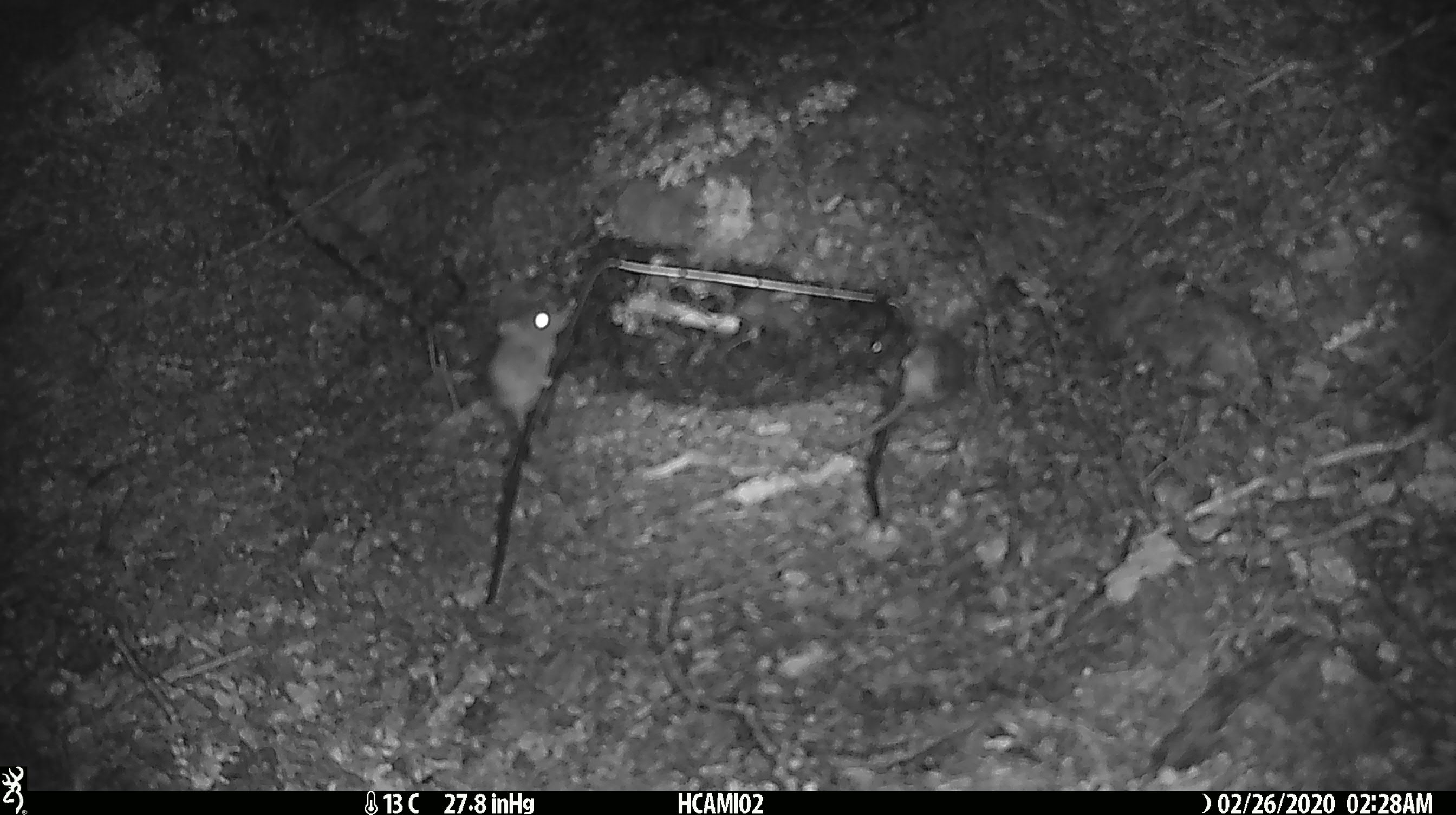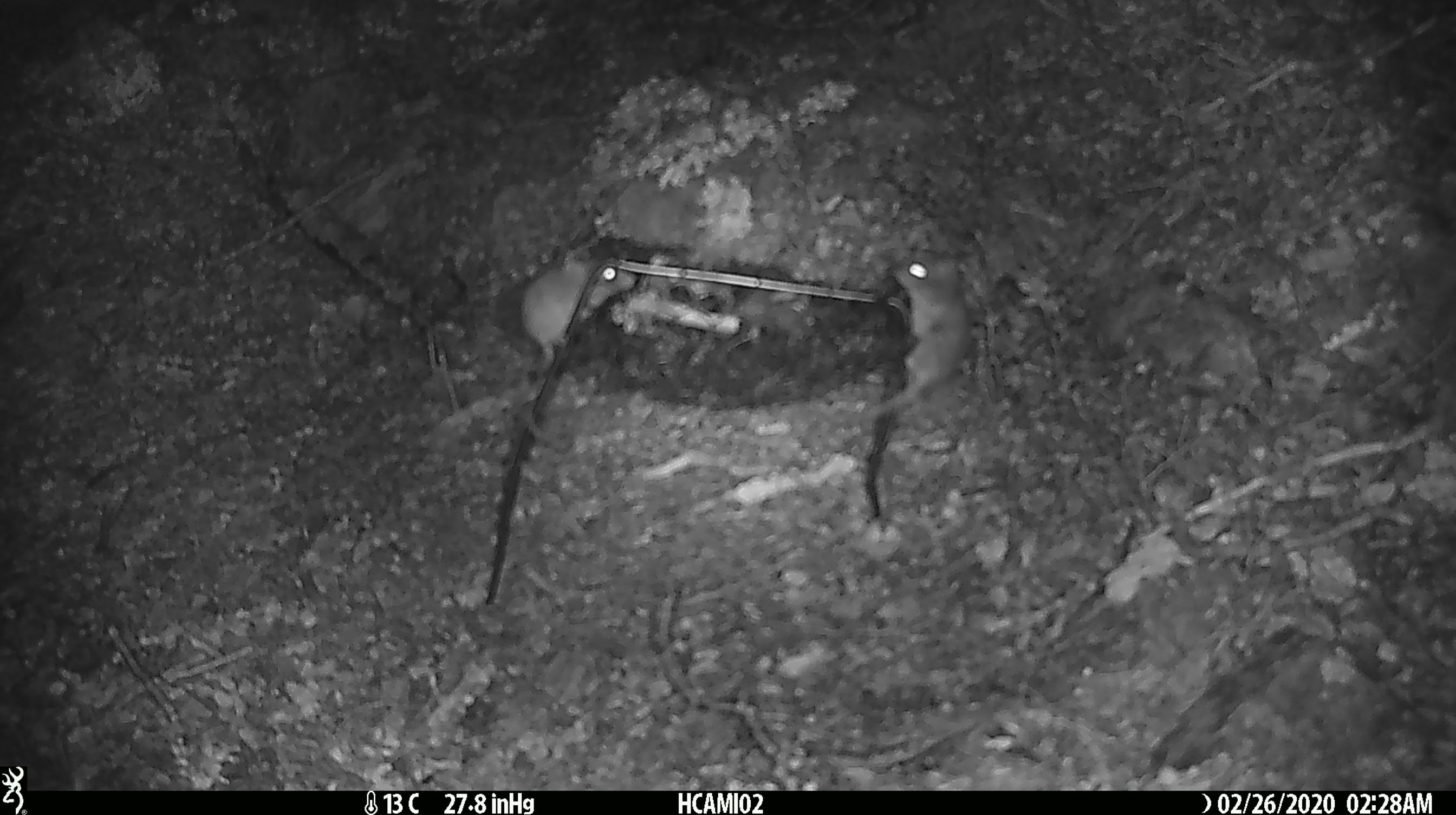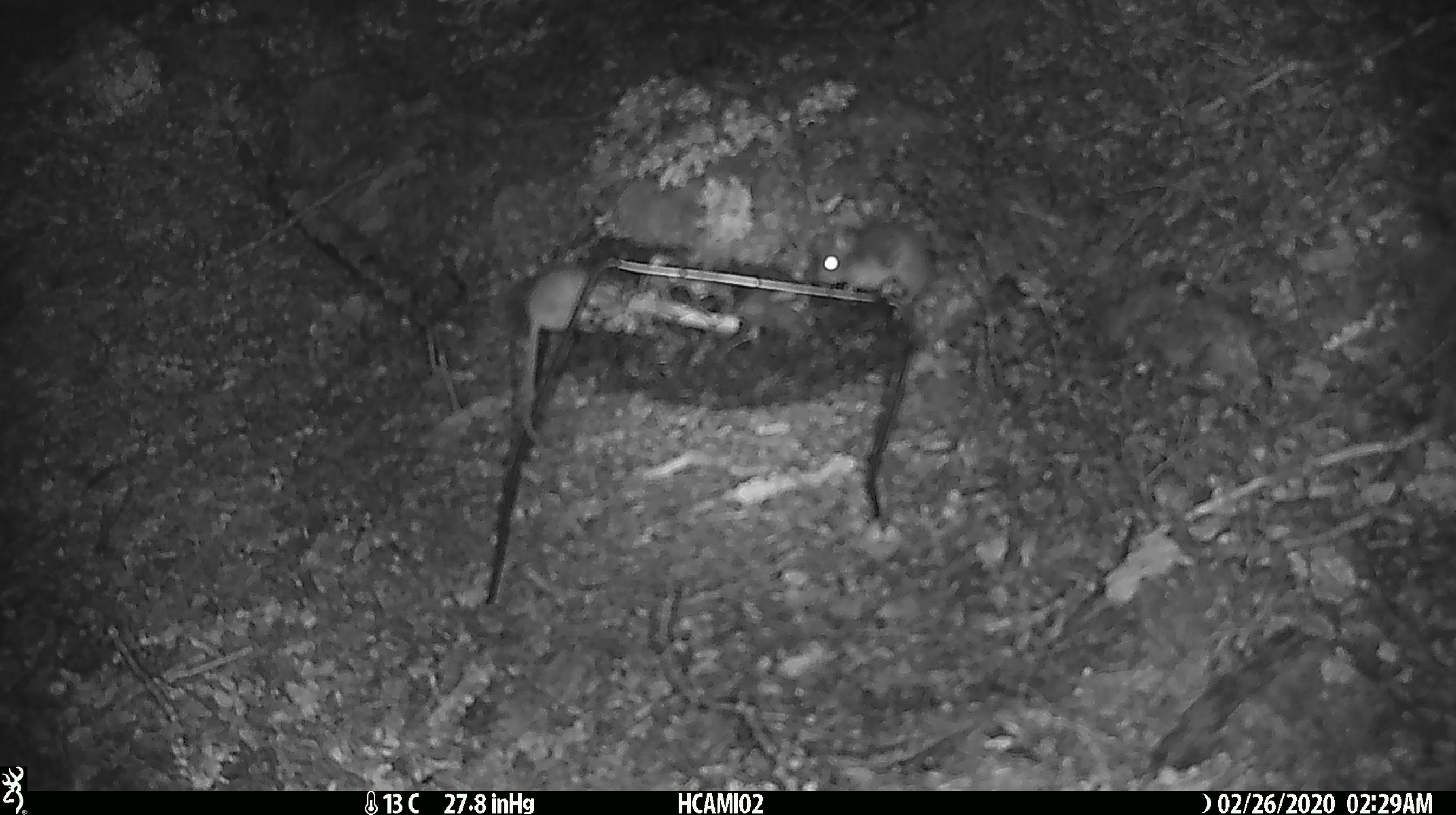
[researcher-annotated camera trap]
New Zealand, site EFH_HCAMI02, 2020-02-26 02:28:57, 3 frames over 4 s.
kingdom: Animalia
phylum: Chordata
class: Mammalia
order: Rodentia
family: Muridae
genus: Mus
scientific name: Mus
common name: mouse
Mouse (Mus).